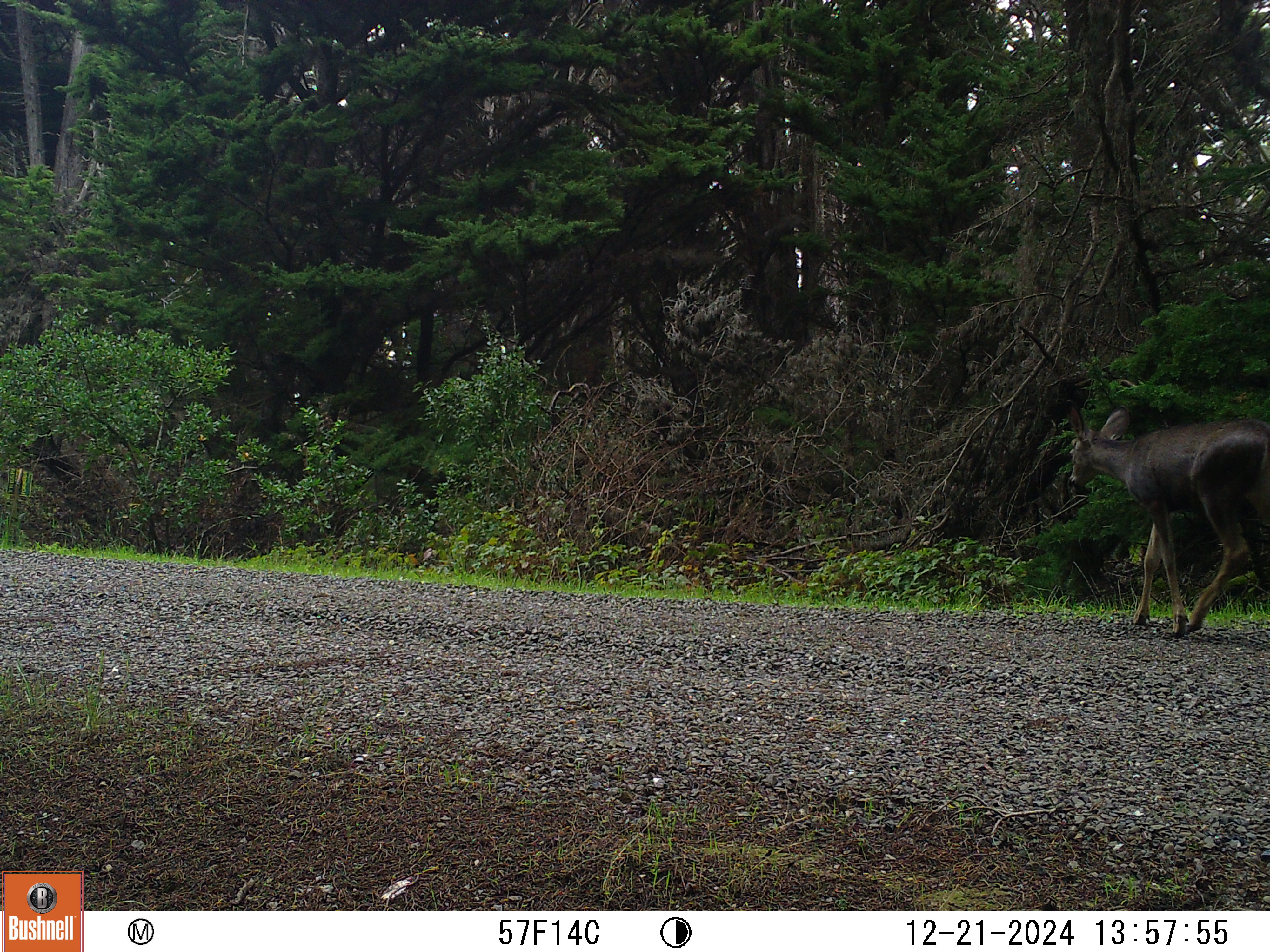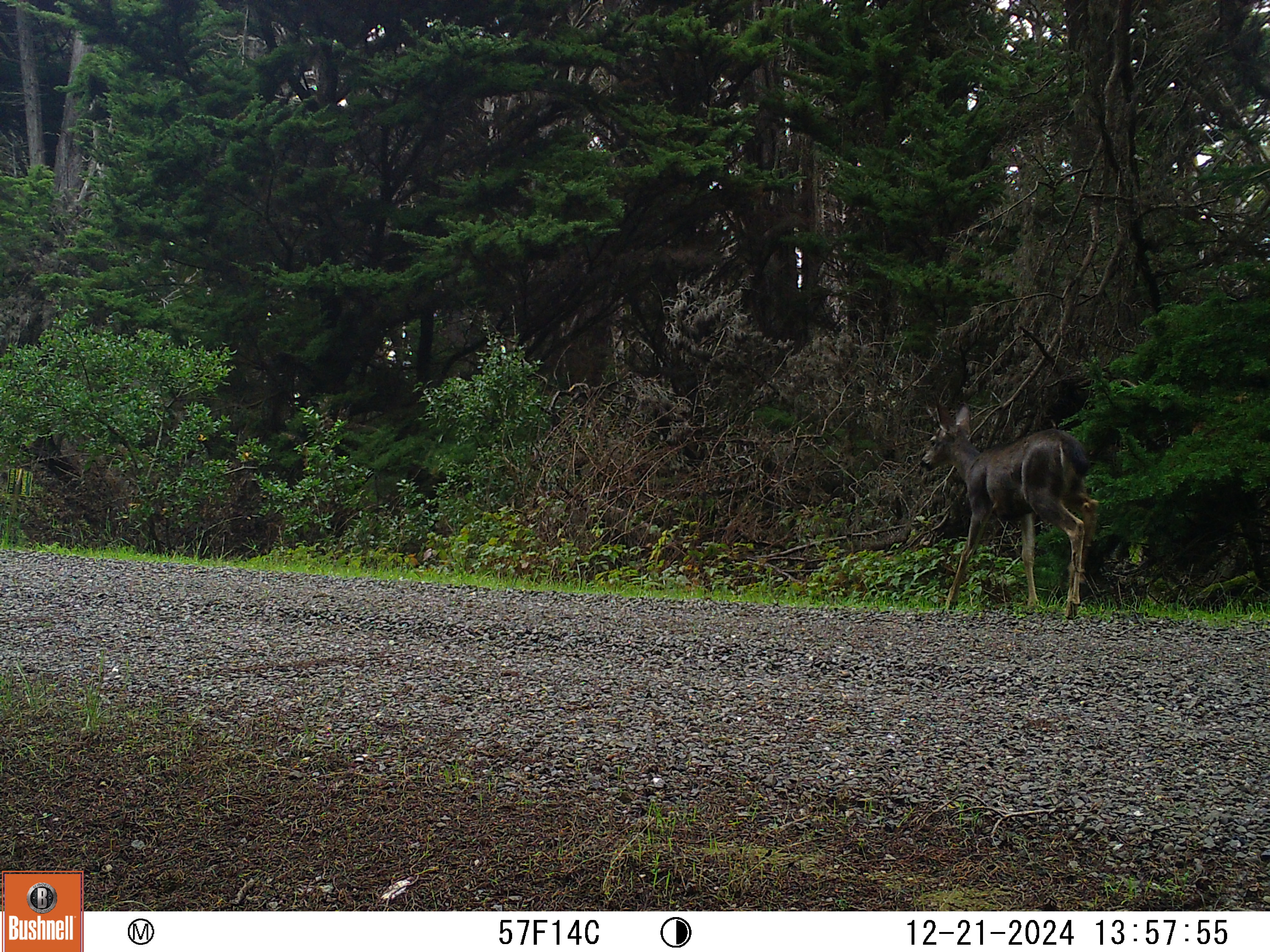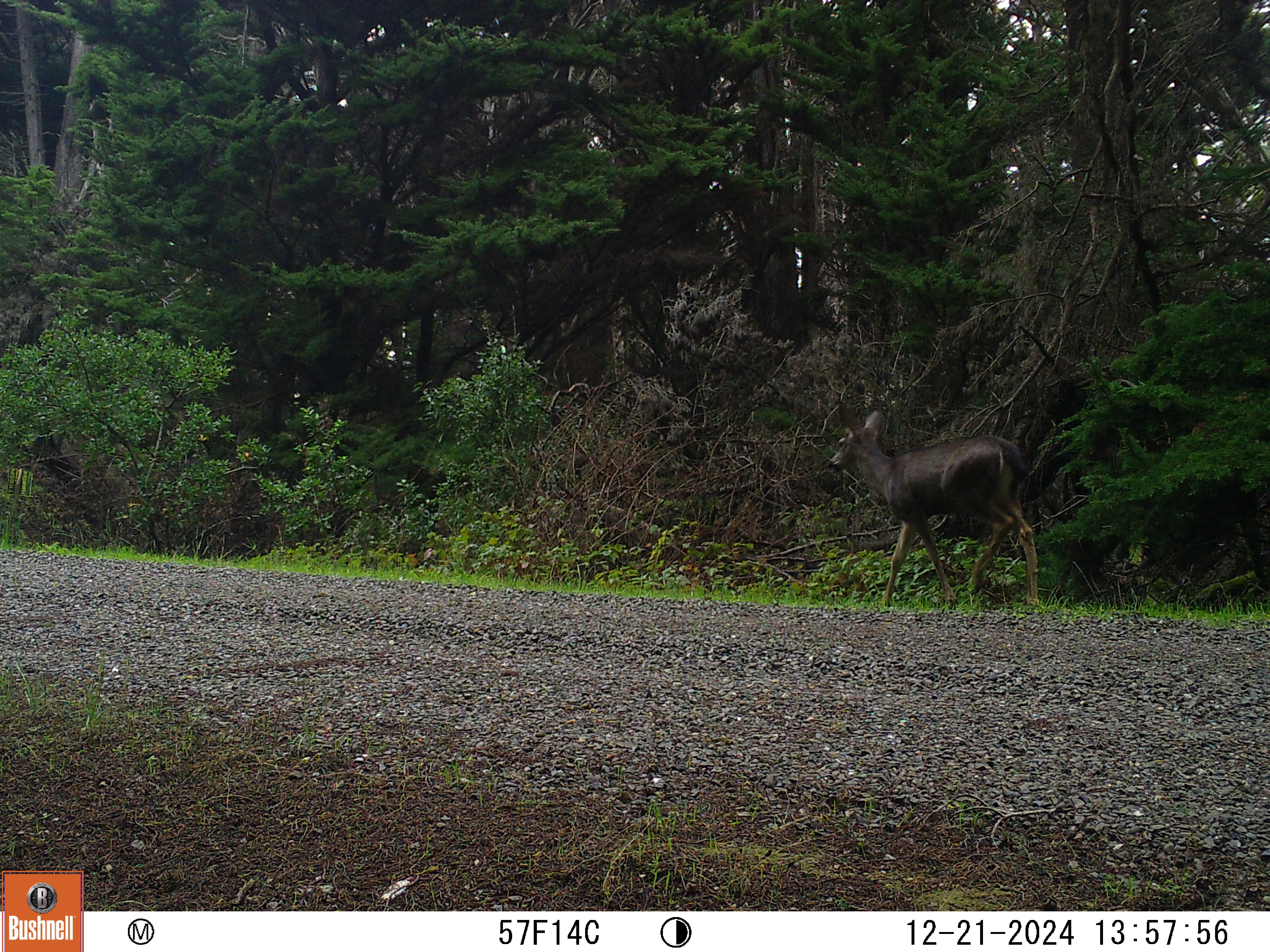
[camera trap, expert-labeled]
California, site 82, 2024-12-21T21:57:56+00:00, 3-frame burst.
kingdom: Animalia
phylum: Chordata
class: Mammalia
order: Artiodactyla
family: Cervidae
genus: Odocoileus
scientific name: Odocoileus hemionus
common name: mule deer